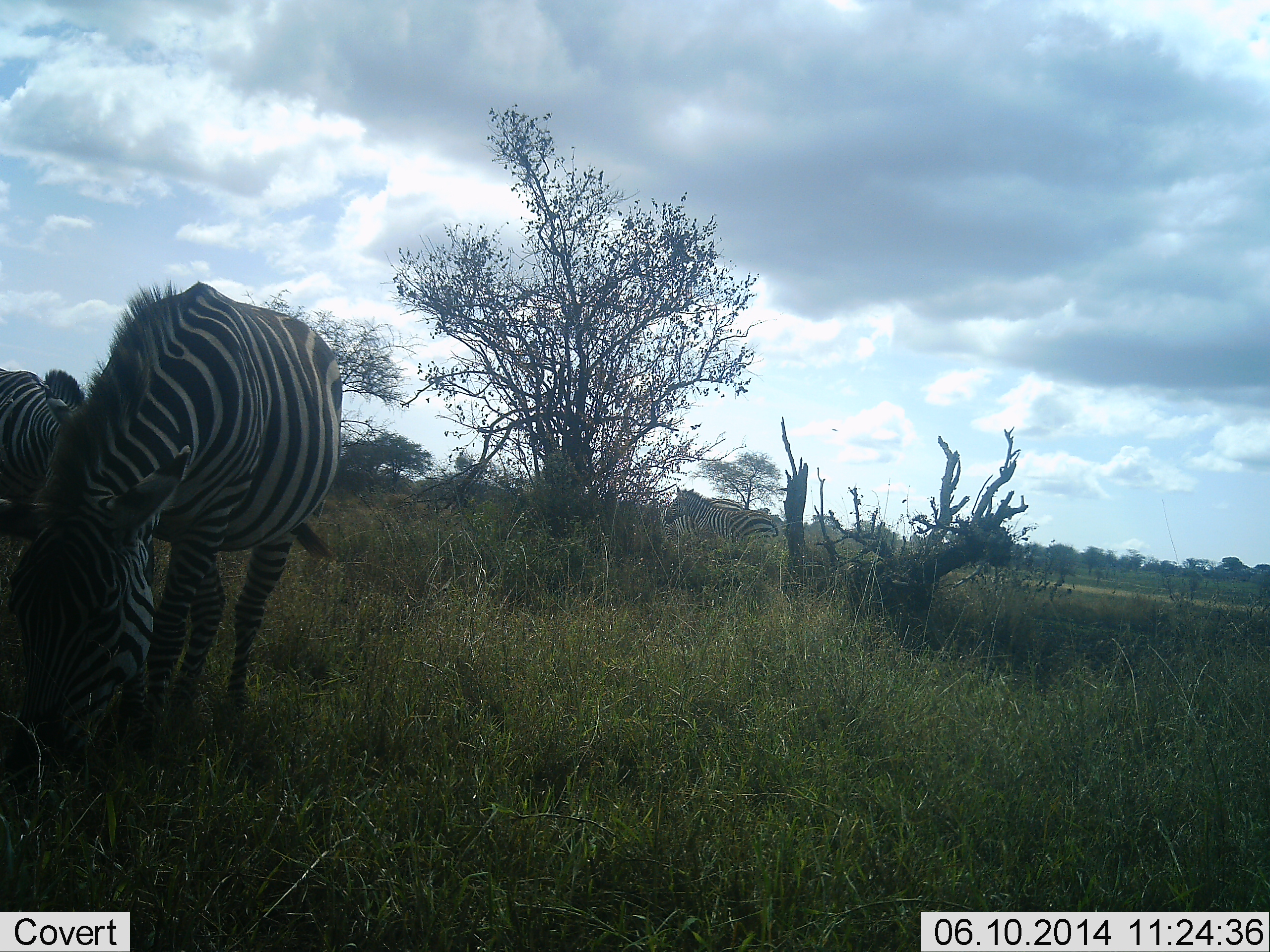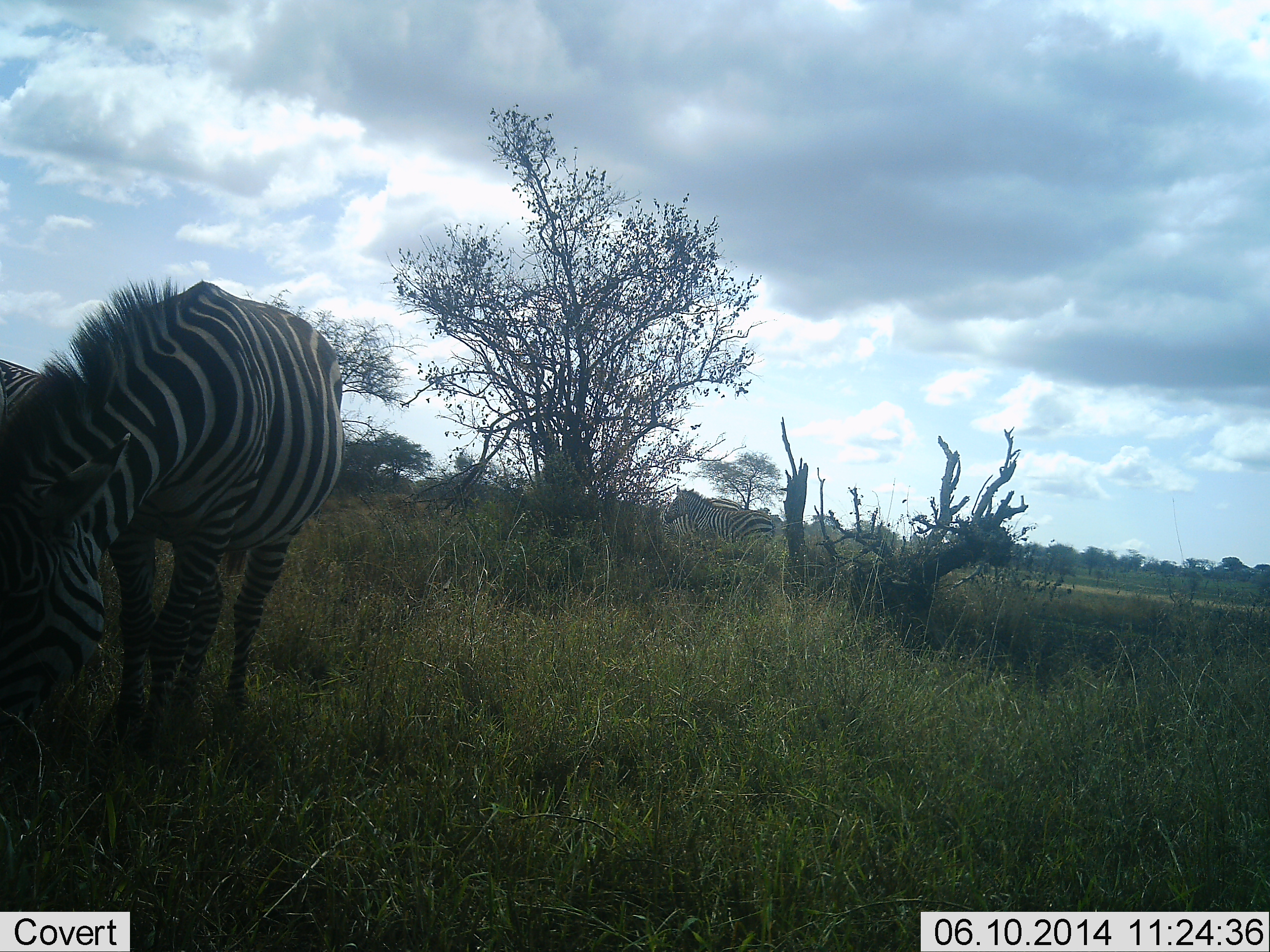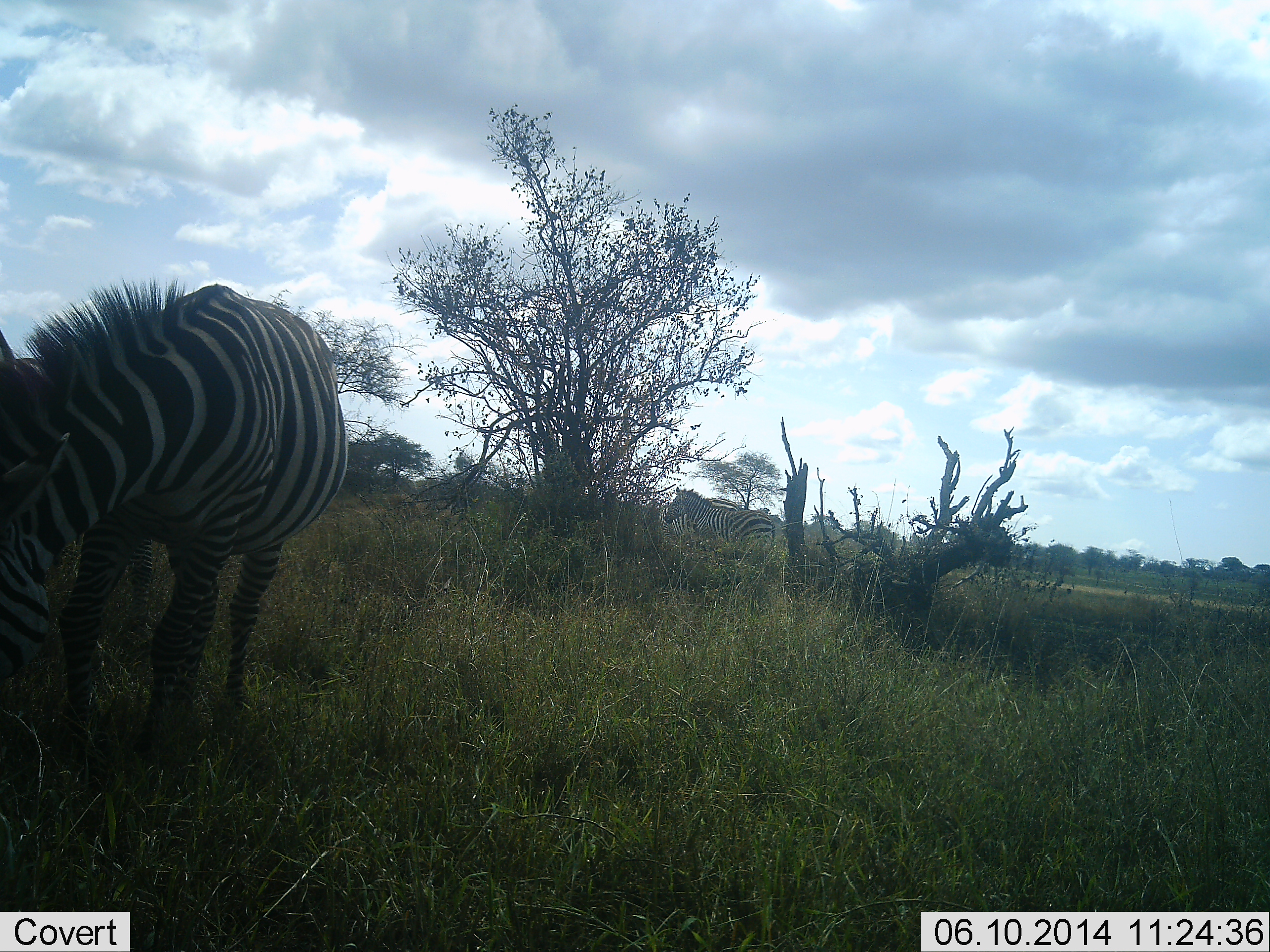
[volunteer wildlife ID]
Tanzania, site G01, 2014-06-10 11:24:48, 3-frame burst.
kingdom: Animalia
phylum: Chordata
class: Mammalia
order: Perissodactyla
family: Equidae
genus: Equus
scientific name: Equus quagga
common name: plains zebra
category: zebra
Zebra (plains zebra) (Equus quagga), count 2. Behavior (volunteer vote fractions): standing 60%, resting 0%, moving 0%, interacting 0%. Young present (vote fraction): 0%. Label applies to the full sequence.